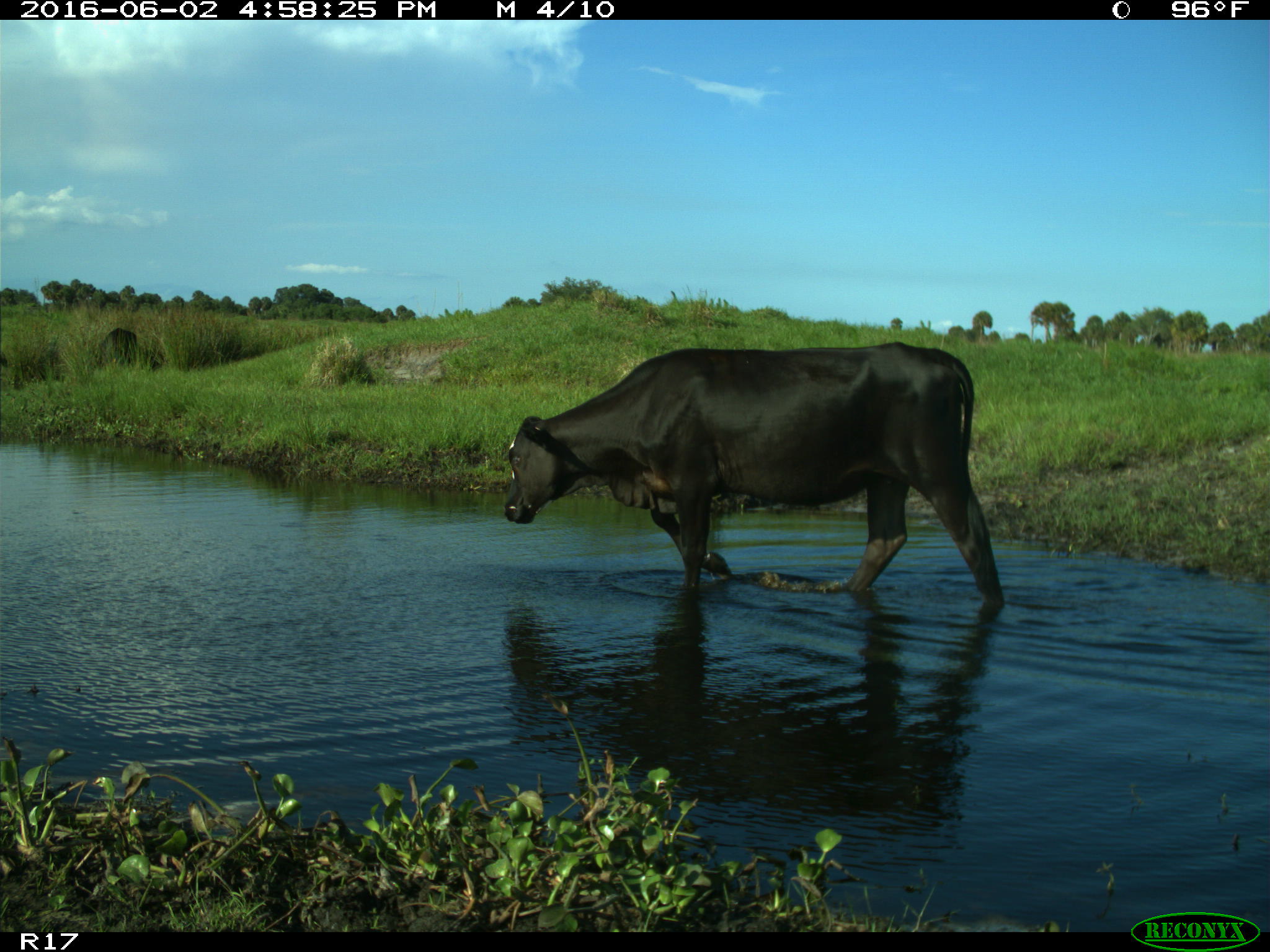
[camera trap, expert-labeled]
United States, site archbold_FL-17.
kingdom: Animalia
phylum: Chordata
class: Mammalia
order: Artiodactyla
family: Bovidae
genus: Bos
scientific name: Bos taurus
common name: domestic cow